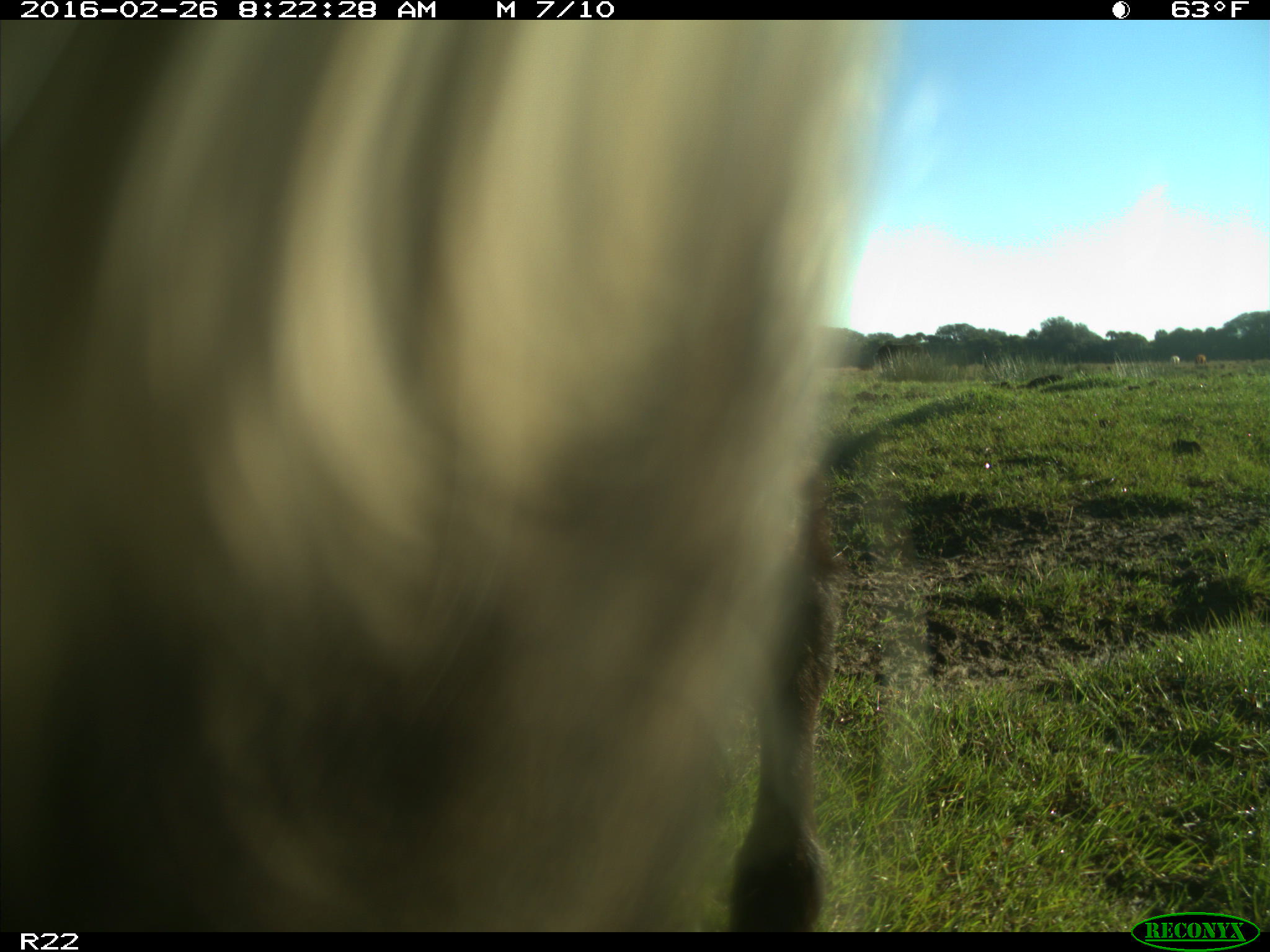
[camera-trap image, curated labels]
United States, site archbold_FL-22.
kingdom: Animalia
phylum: Chordata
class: Mammalia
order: Artiodactyla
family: Bovidae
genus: Bos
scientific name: Bos taurus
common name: domestic cow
Bos taurus (domestic cow).